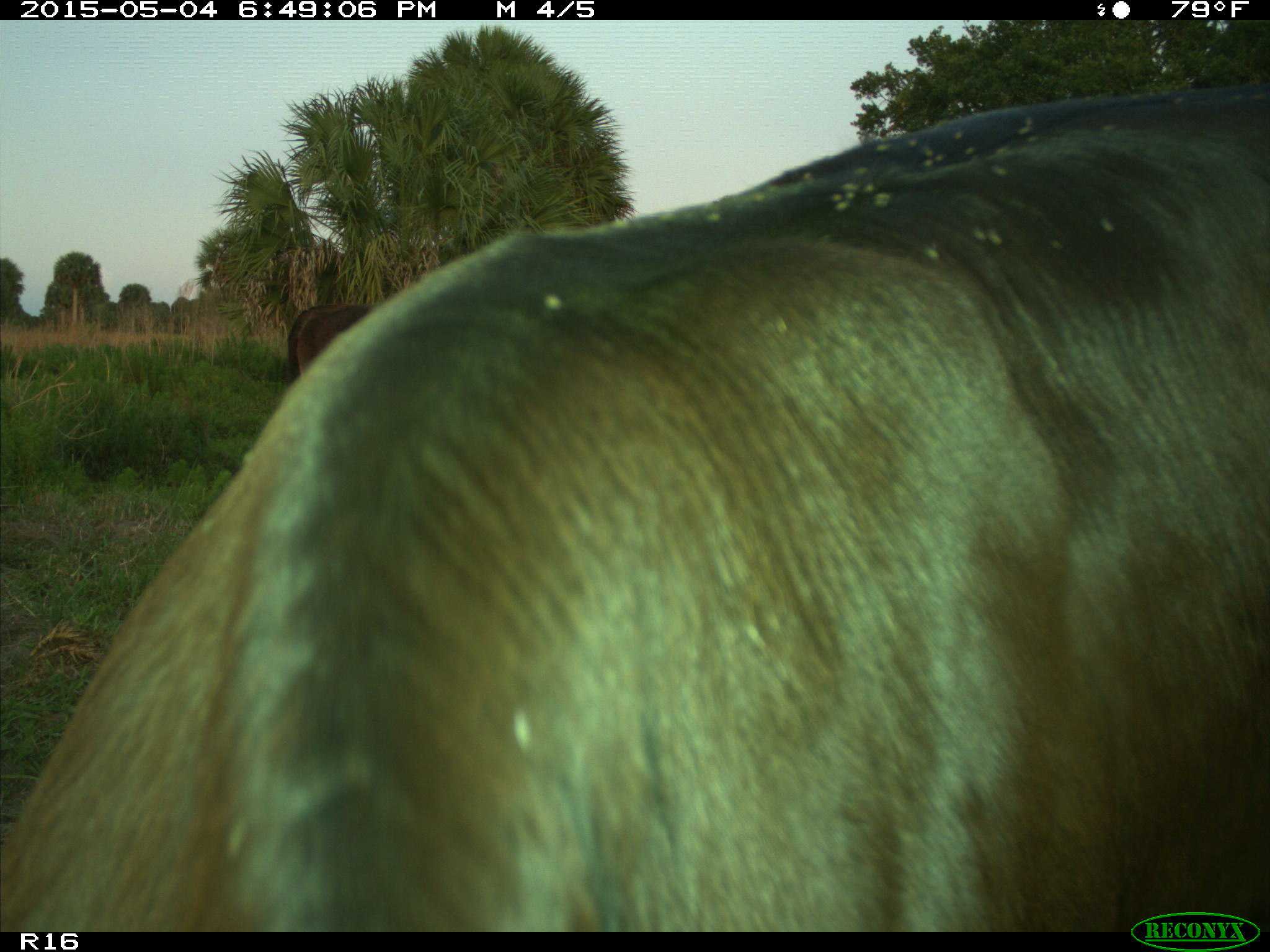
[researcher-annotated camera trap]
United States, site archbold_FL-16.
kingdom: Animalia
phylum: Chordata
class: Mammalia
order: Artiodactyla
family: Bovidae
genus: Bos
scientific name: Bos taurus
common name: domestic cow